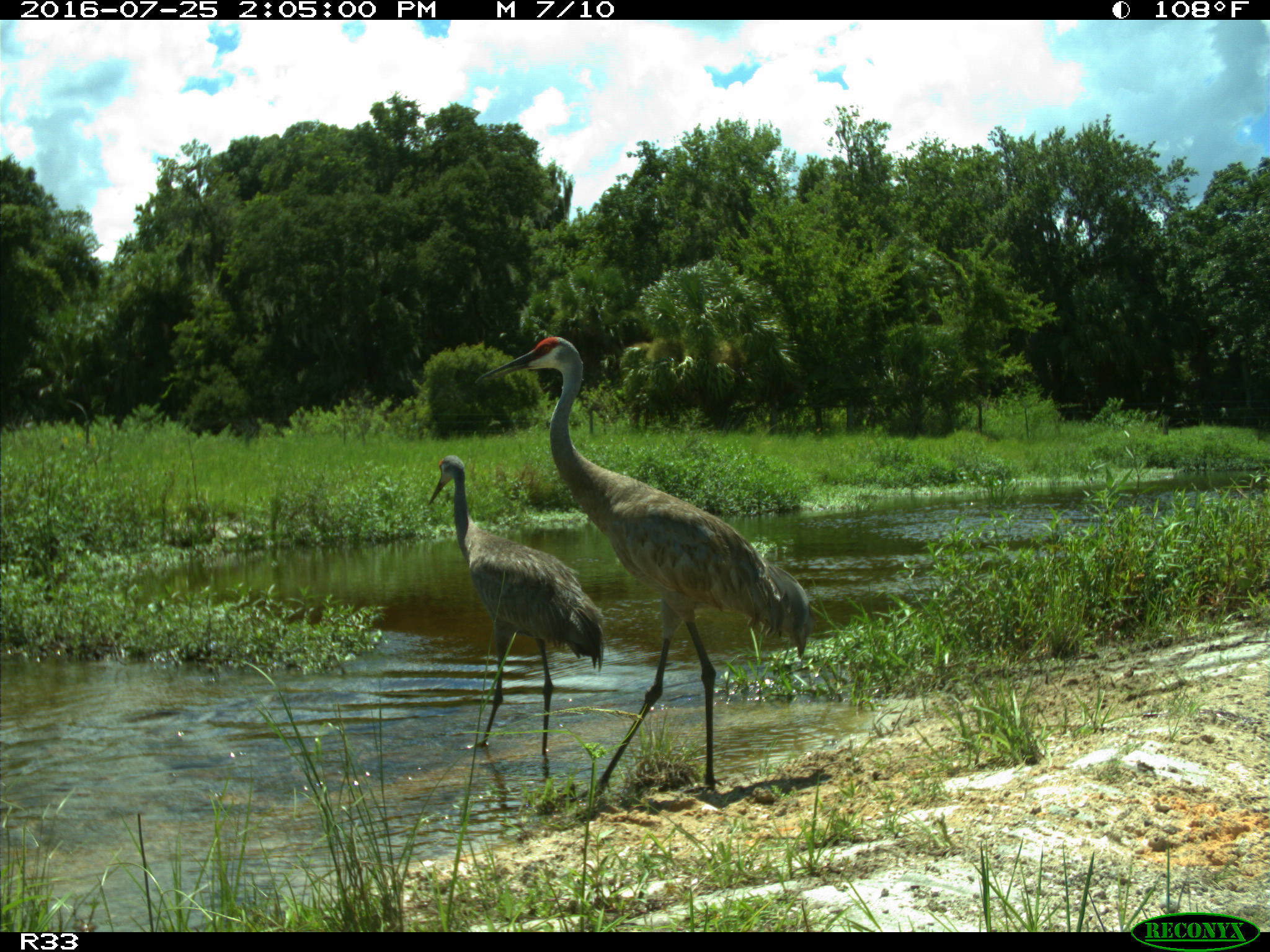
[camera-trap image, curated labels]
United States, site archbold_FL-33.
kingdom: Animalia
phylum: Chordata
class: Aves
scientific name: Aves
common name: birds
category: unidentified bird